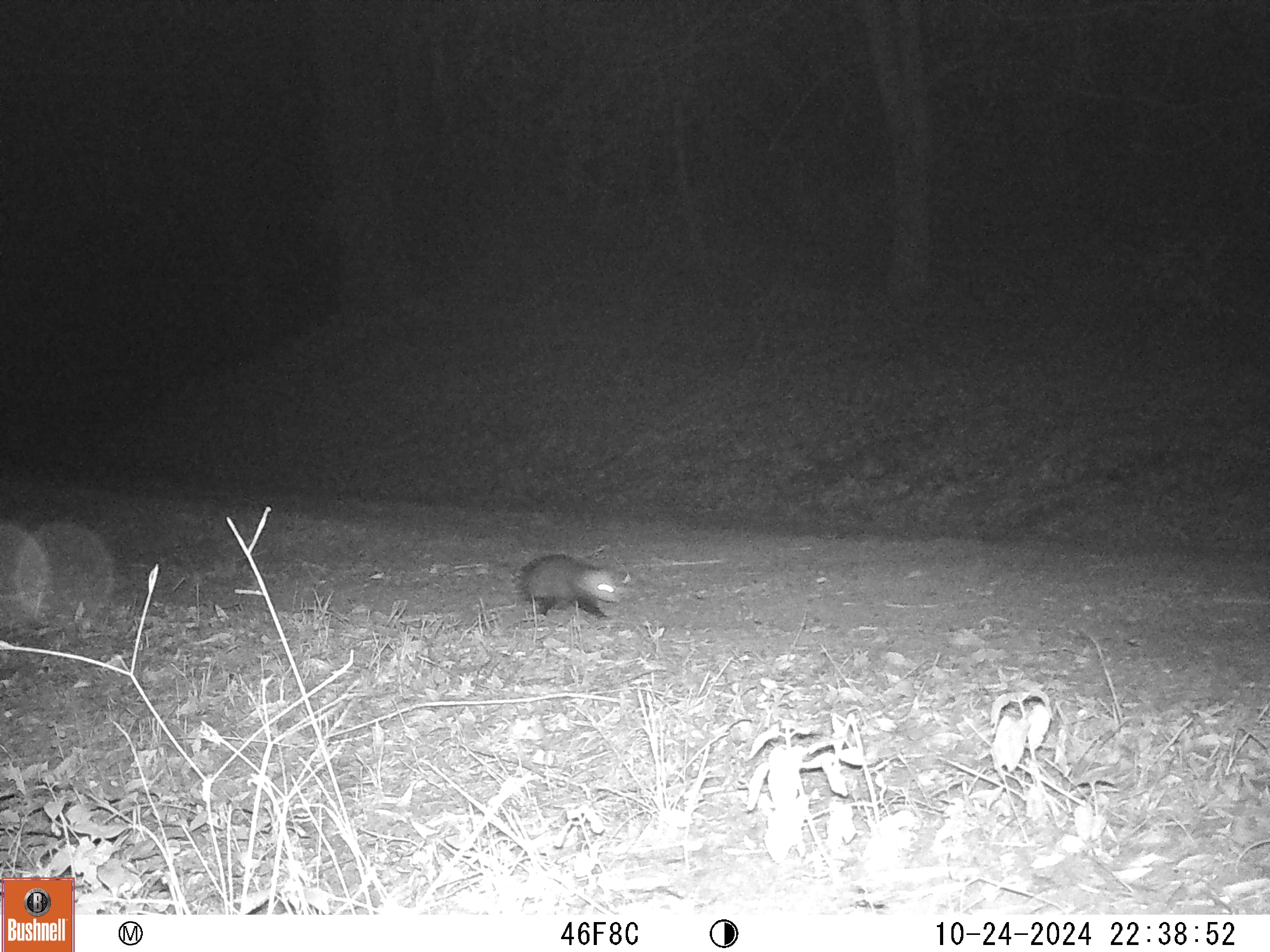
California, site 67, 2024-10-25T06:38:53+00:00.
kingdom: Animalia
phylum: Chordata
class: Mammalia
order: Didelphimorphia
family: Didelphidae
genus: Didelphis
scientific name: Didelphis virginiana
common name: virginia opossum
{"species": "virginia opossum (Didelphis virginiana)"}